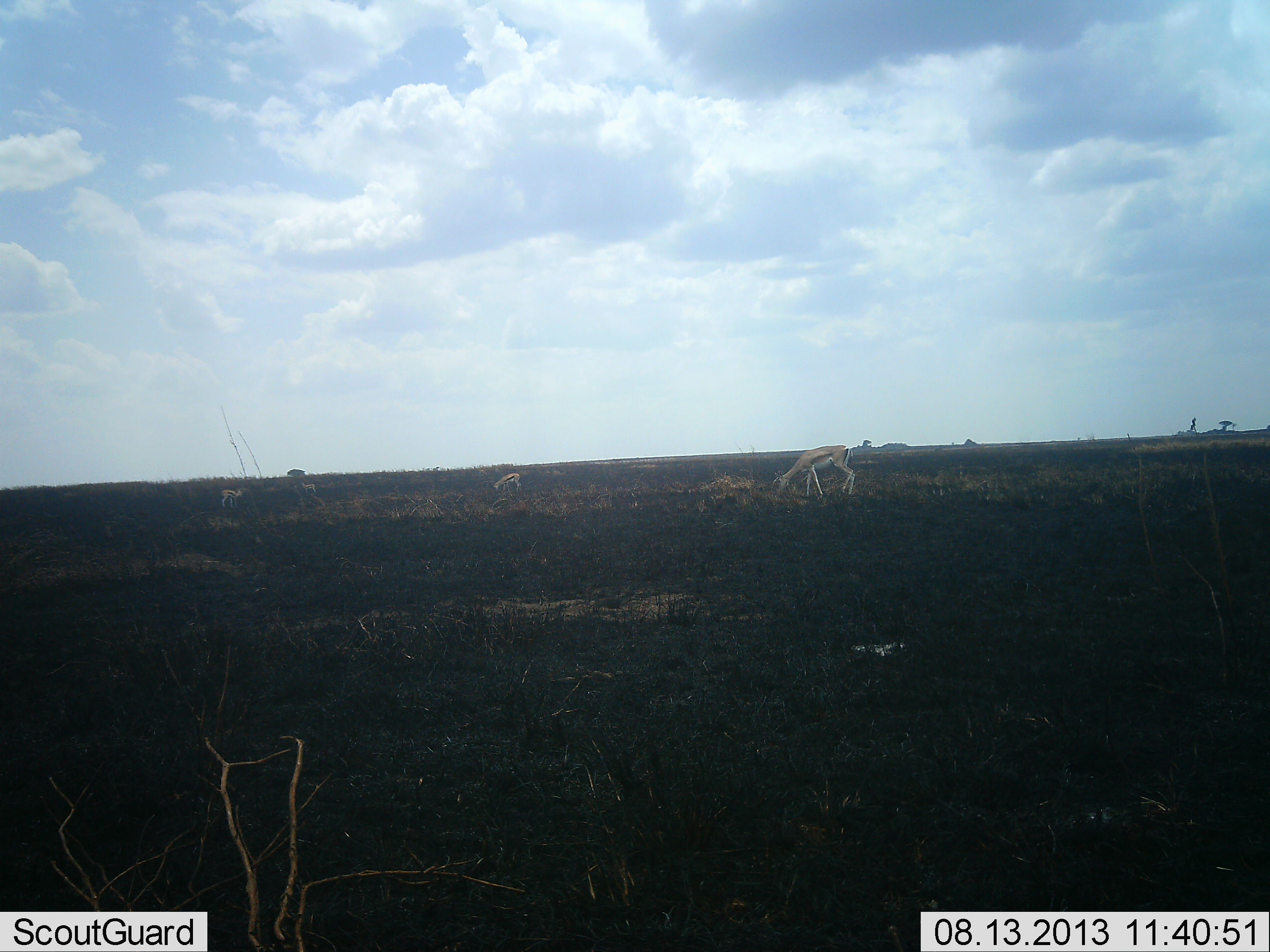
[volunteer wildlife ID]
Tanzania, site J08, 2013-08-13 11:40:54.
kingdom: Animalia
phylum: Chordata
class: Mammalia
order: Artiodactyla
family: Bovidae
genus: Eudorcas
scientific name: Eudorcas thomsonii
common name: thomson's gazelle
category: gazellethomsons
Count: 4.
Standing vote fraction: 35%.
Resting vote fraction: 5%.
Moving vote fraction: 5%.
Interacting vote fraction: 0%.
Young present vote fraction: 5%.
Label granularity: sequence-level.